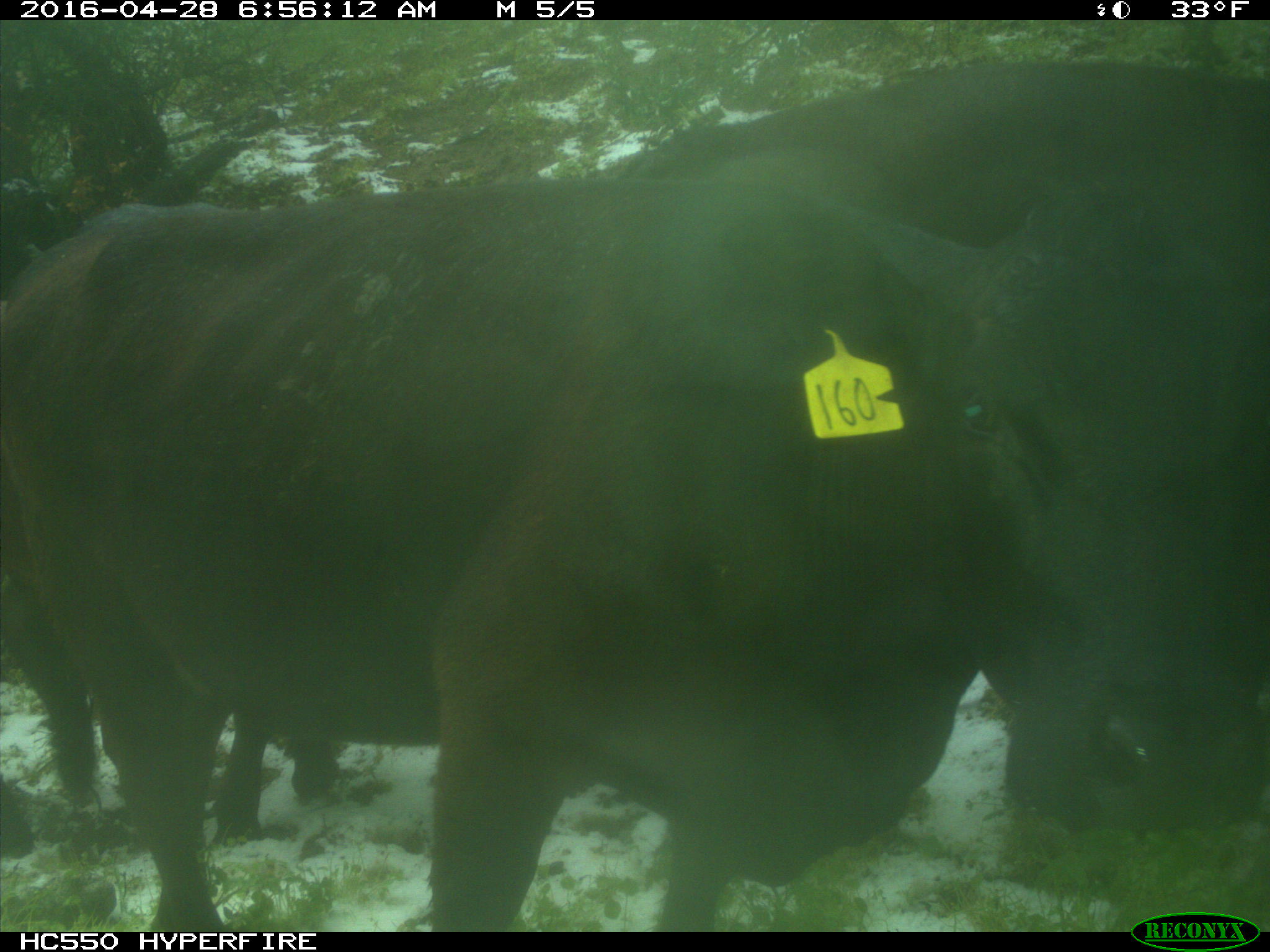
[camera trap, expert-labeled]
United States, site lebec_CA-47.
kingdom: Animalia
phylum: Chordata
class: Mammalia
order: Artiodactyla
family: Bovidae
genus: Bos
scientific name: Bos taurus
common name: domestic cow